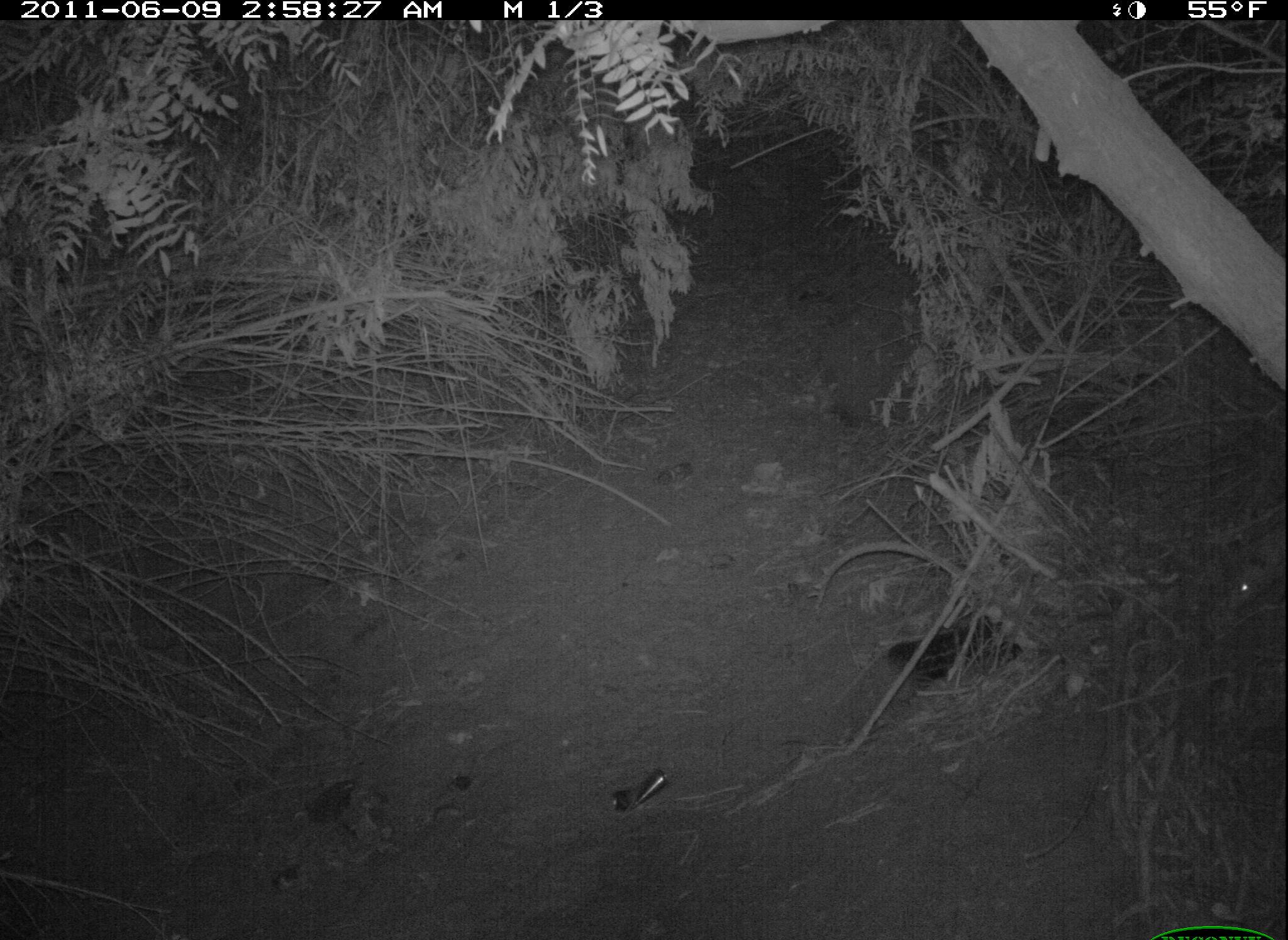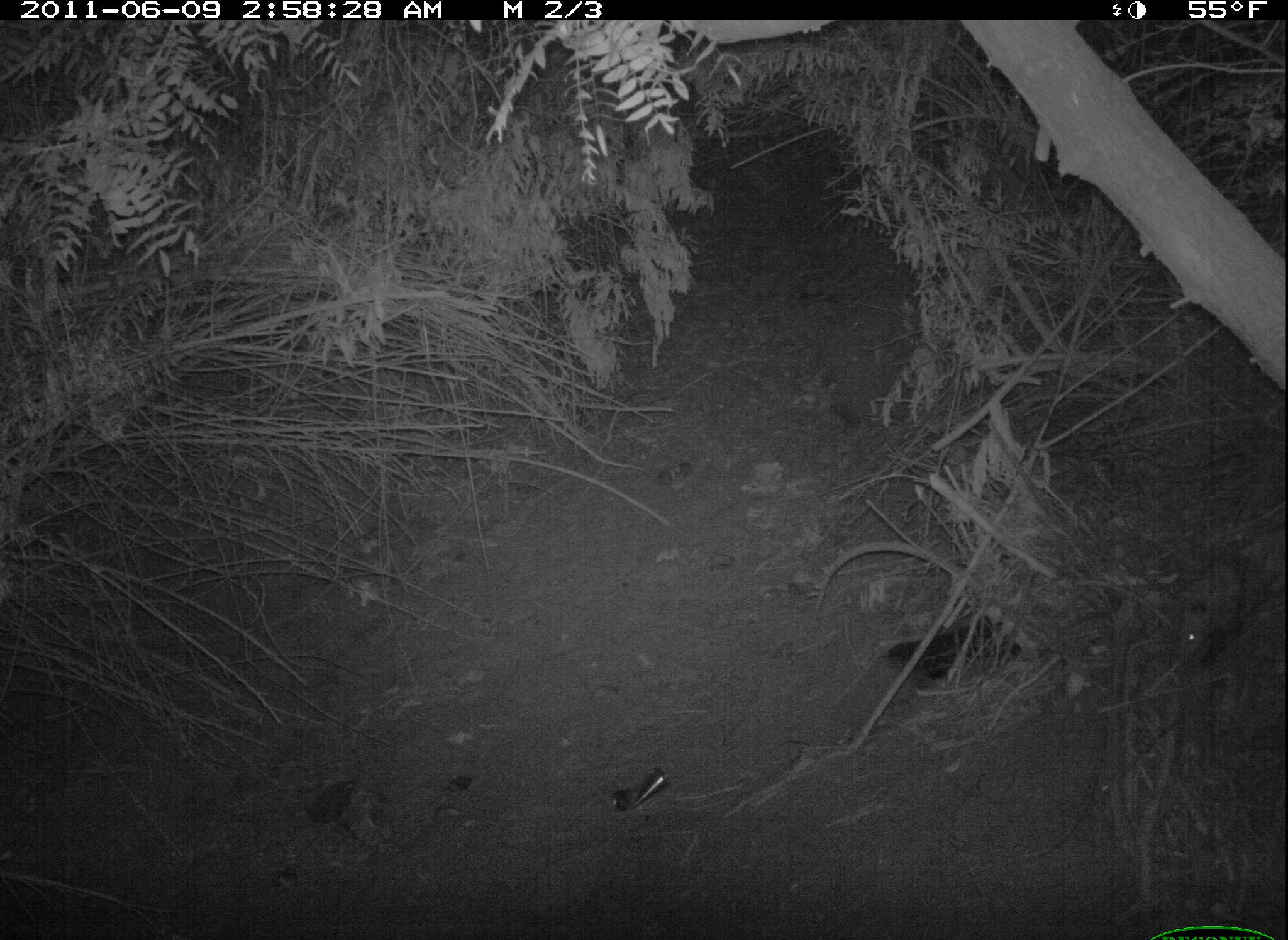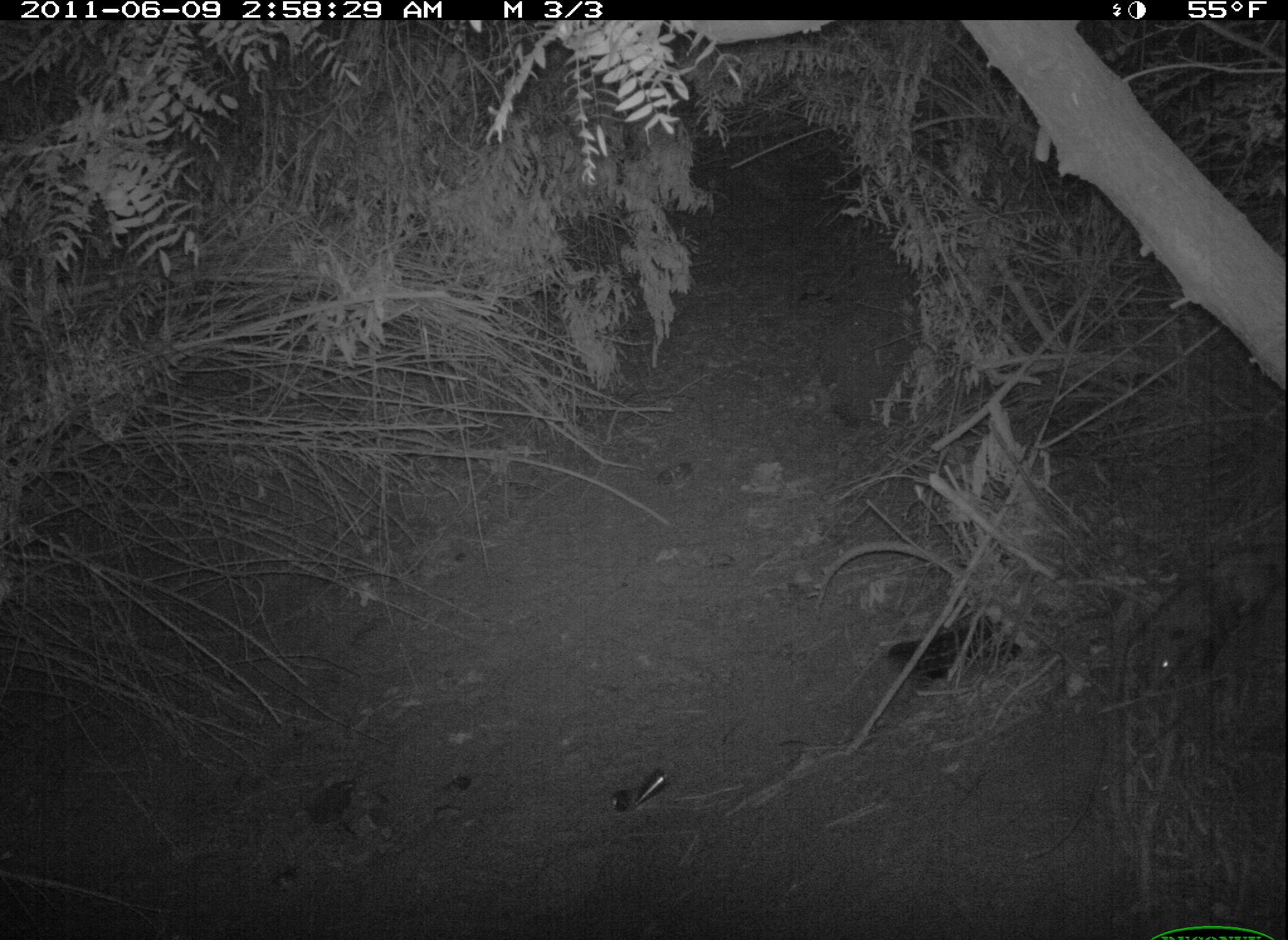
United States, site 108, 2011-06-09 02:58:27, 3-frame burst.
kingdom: Animalia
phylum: Chordata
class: Mammalia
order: Didelphimorphia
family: Didelphidae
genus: Didelphis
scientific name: Didelphis virginiana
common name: virginia opossum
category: opossum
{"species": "opossum (virginia opossum) (Didelphis virginiana)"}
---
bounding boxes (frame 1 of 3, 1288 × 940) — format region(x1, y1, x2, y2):
opossum: region(1222, 514, 1283, 633)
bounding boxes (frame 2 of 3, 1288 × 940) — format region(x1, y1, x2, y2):
opossum: region(1169, 524, 1288, 672)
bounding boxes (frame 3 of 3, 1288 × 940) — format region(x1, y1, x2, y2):
opossum: region(1127, 552, 1286, 705)